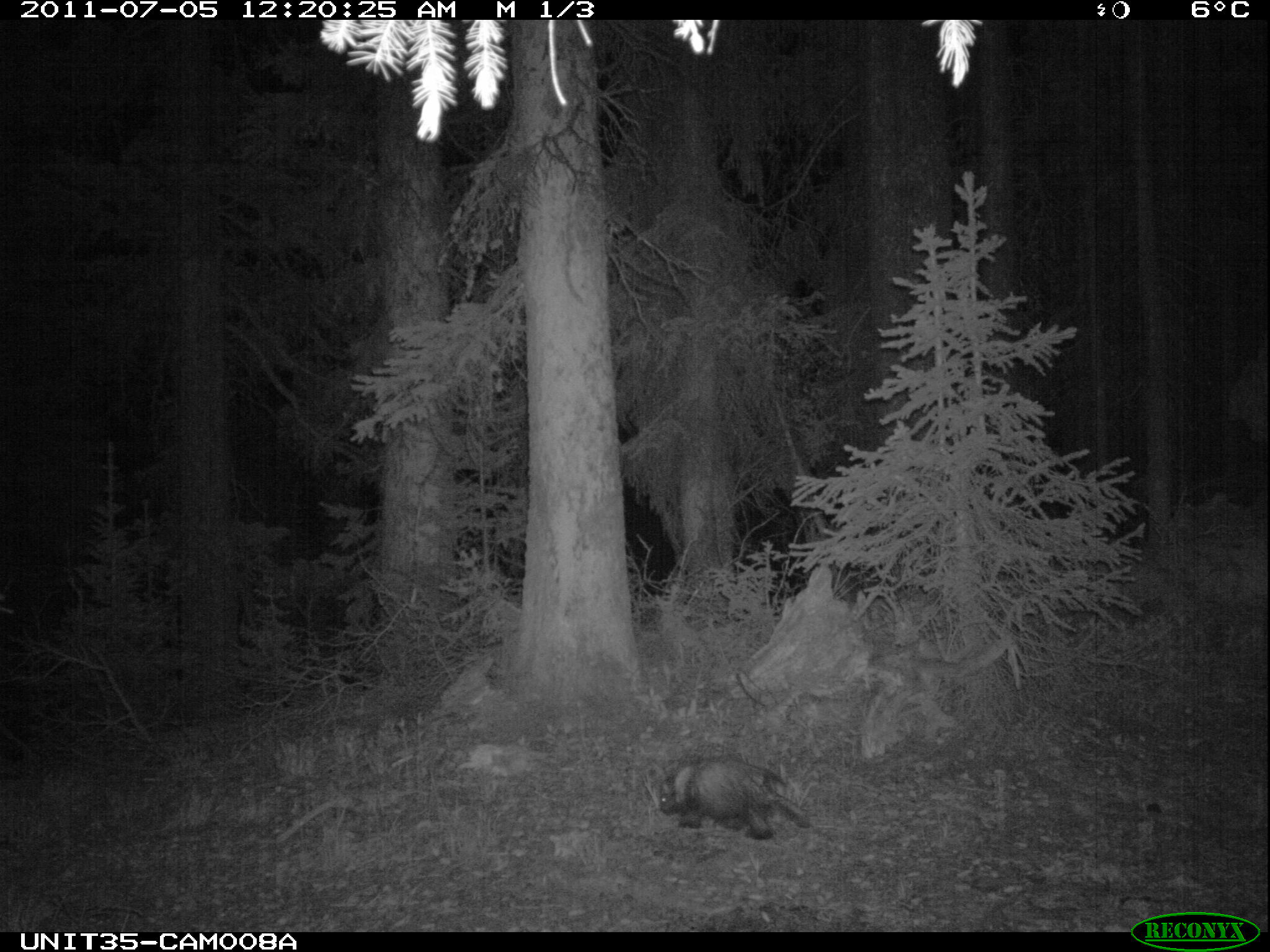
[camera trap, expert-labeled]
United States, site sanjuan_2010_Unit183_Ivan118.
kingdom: Animalia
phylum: Chordata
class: Mammalia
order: Rodentia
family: Erethizontidae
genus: Erethizon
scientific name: Erethizon dorsatum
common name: north american porcupine